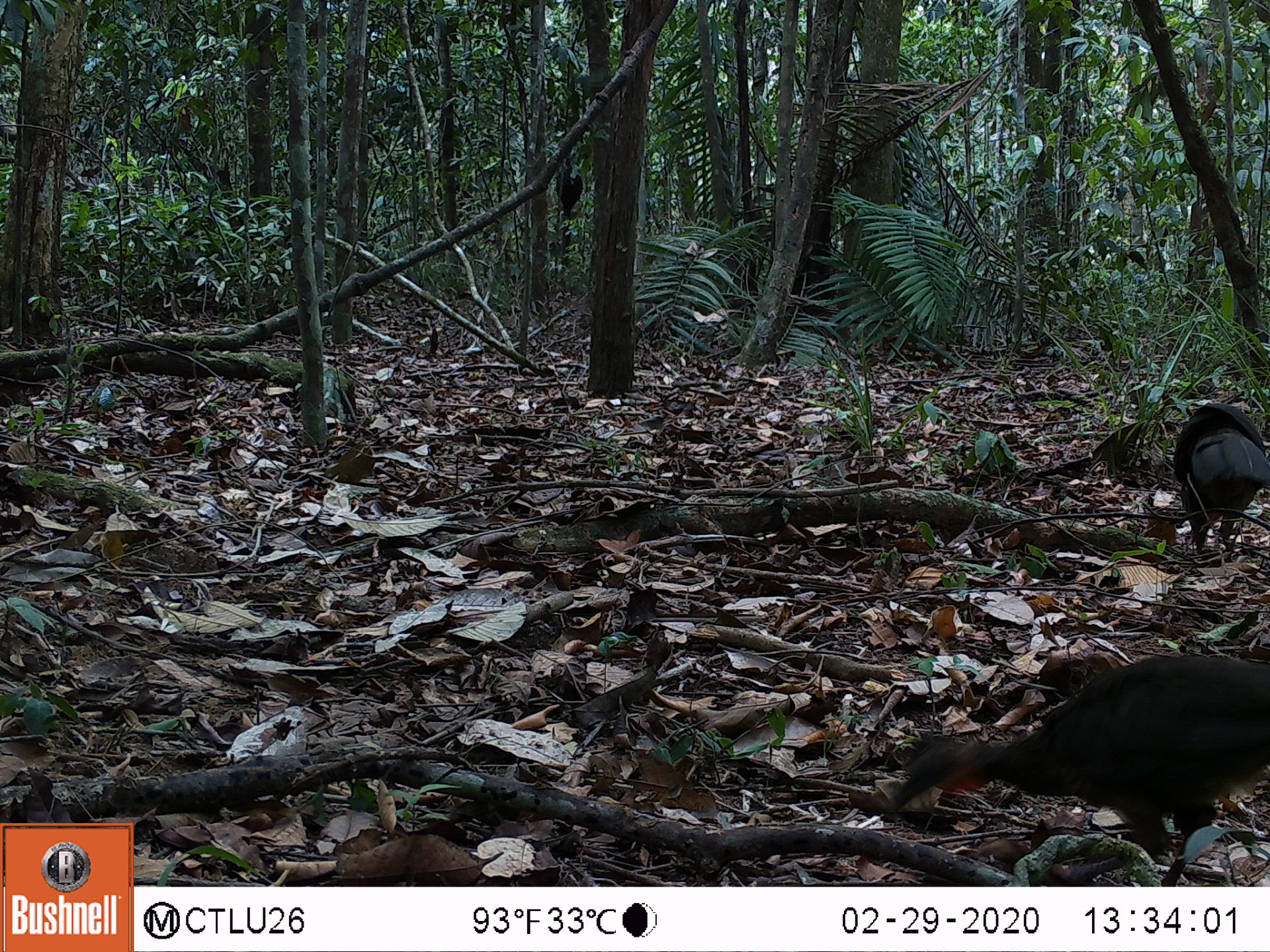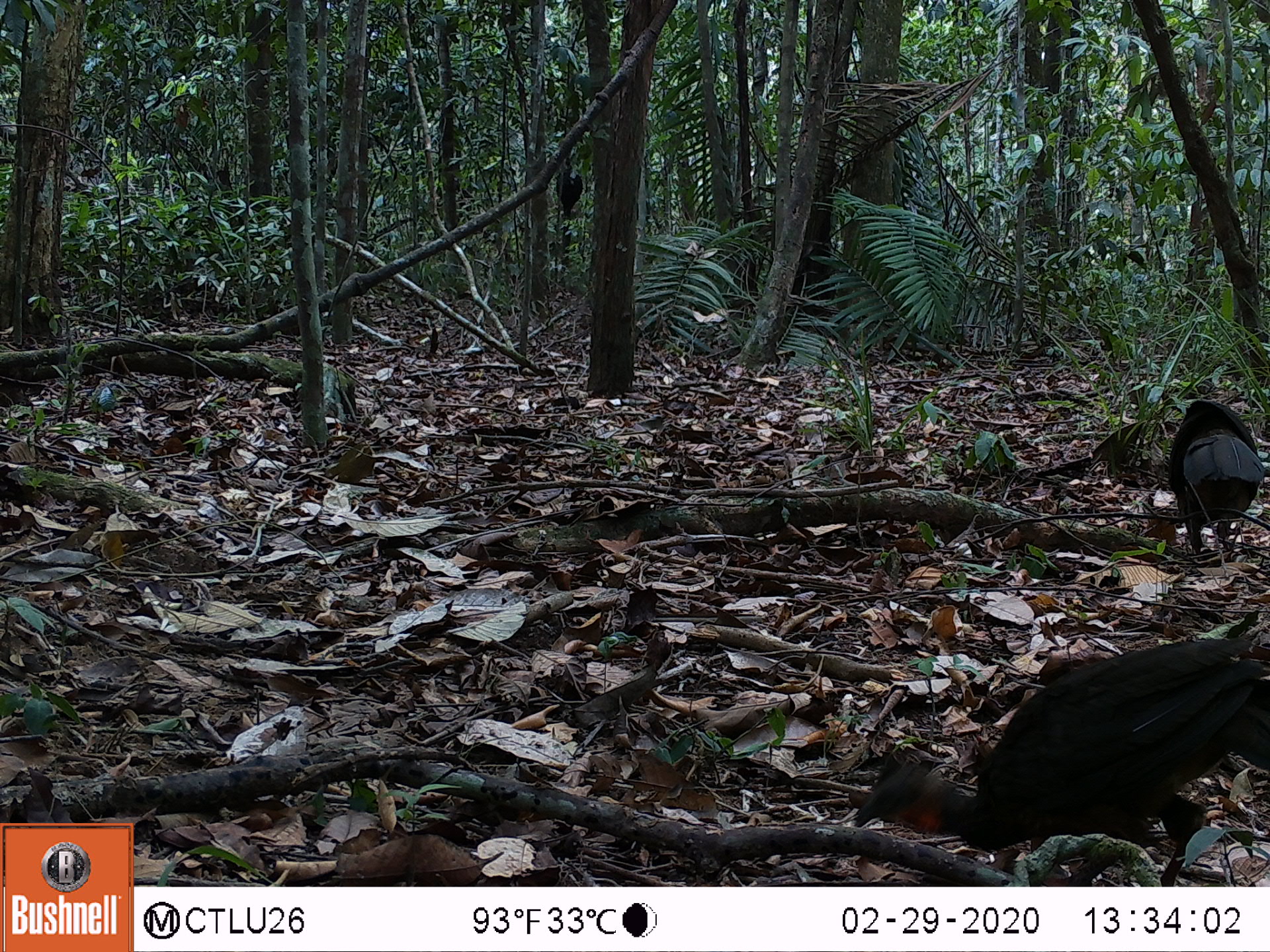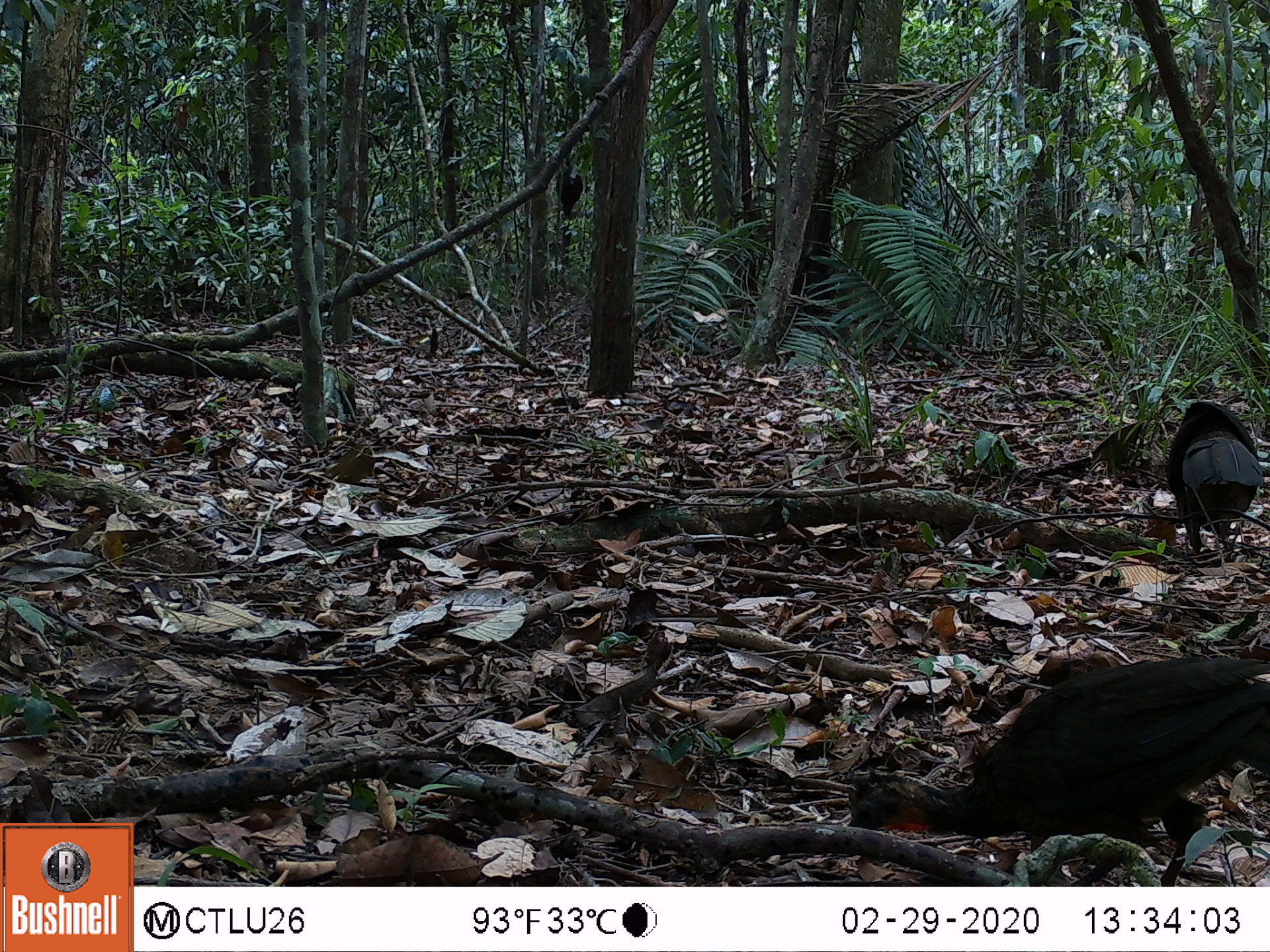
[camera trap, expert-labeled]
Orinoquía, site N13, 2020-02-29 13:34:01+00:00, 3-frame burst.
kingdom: Animalia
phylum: Chordata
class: Aves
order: Galliformes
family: Cracidae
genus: Penelope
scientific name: Penelope jacquacu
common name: spix's guan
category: spixs guan